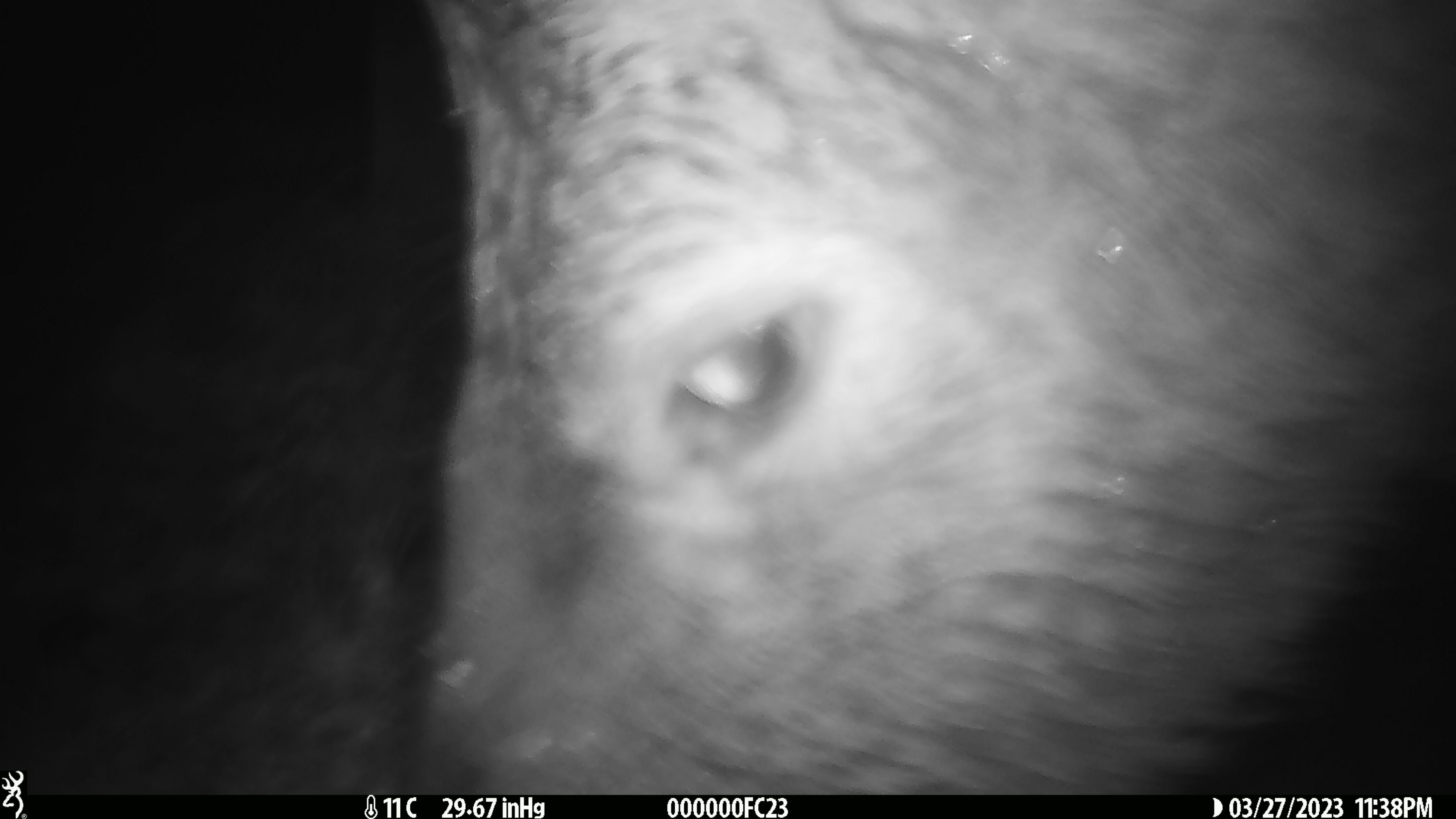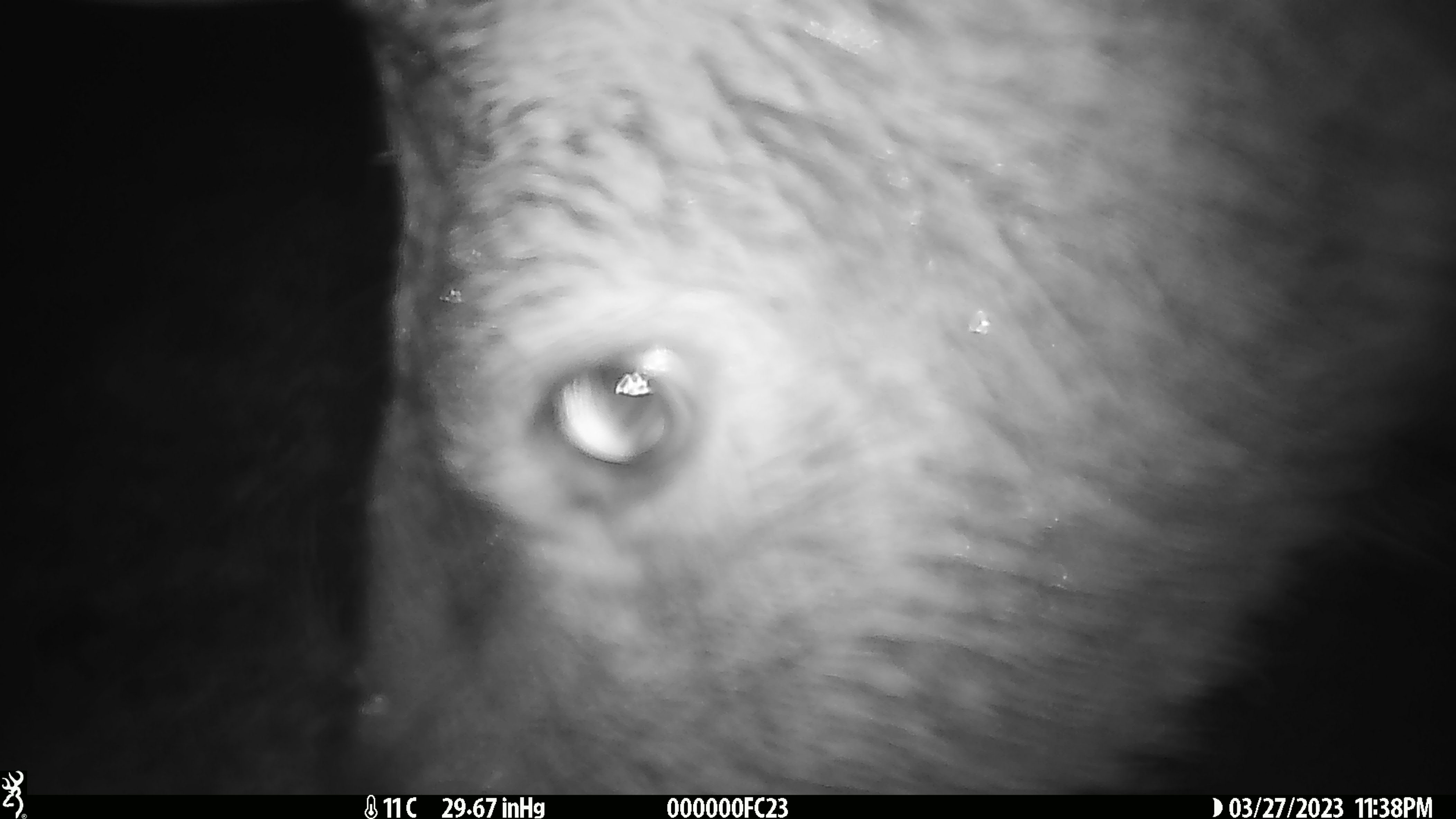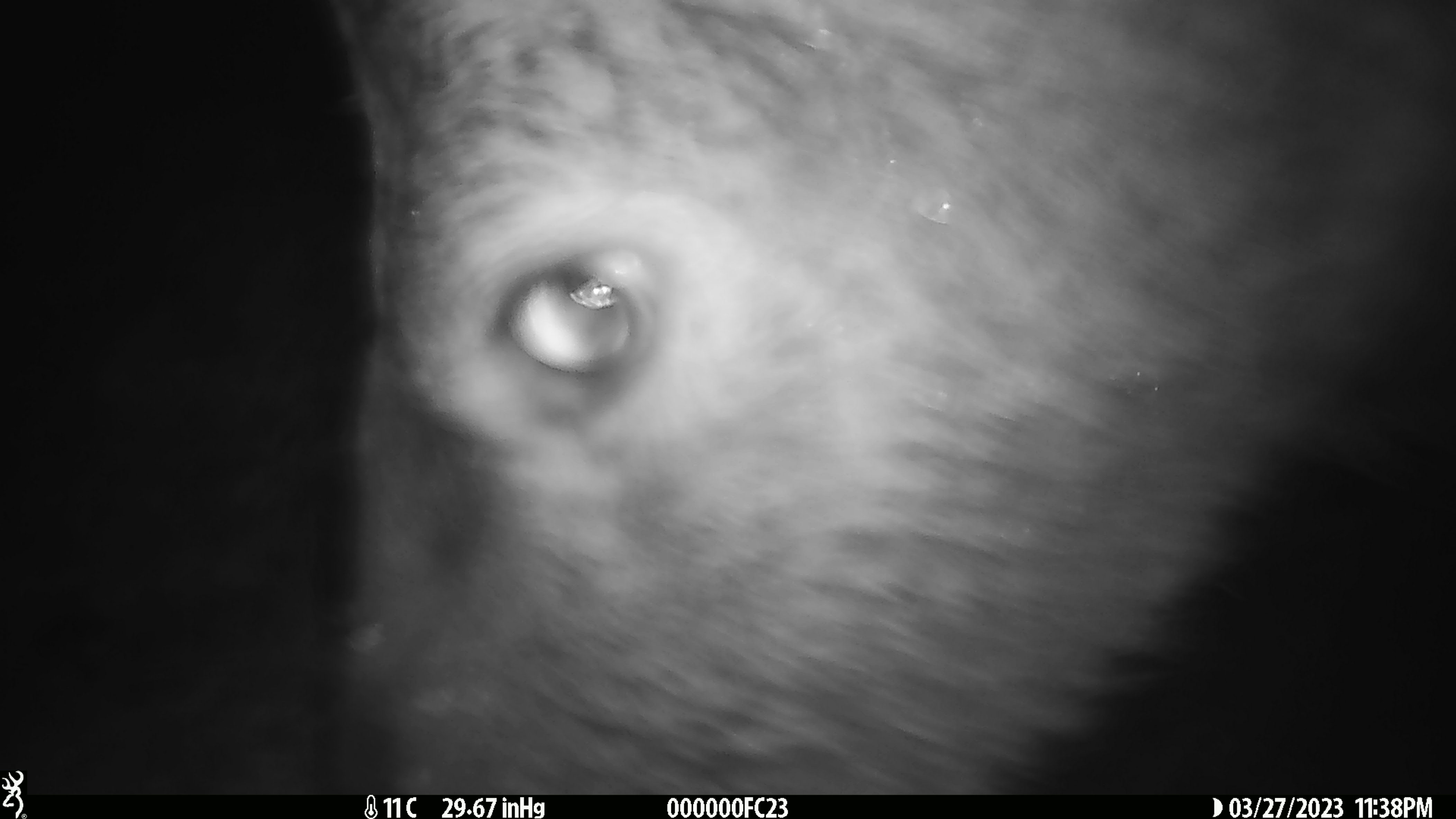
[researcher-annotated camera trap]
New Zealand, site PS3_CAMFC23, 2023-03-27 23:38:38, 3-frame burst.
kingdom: Animalia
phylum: Chordata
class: Mammalia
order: Artiodactyla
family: Cervidae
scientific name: Cervidae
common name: deer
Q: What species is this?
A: Deer (Cervidae).